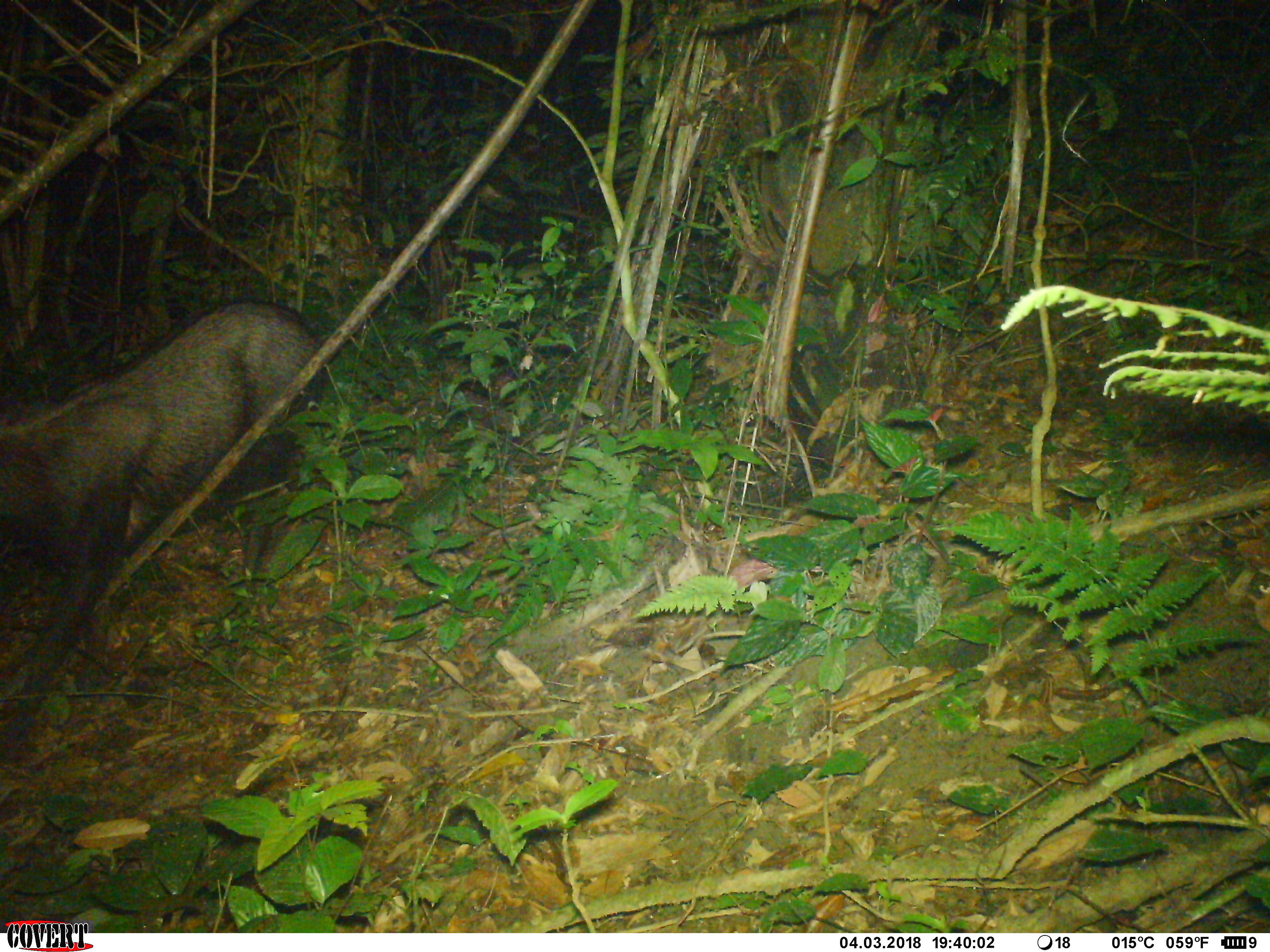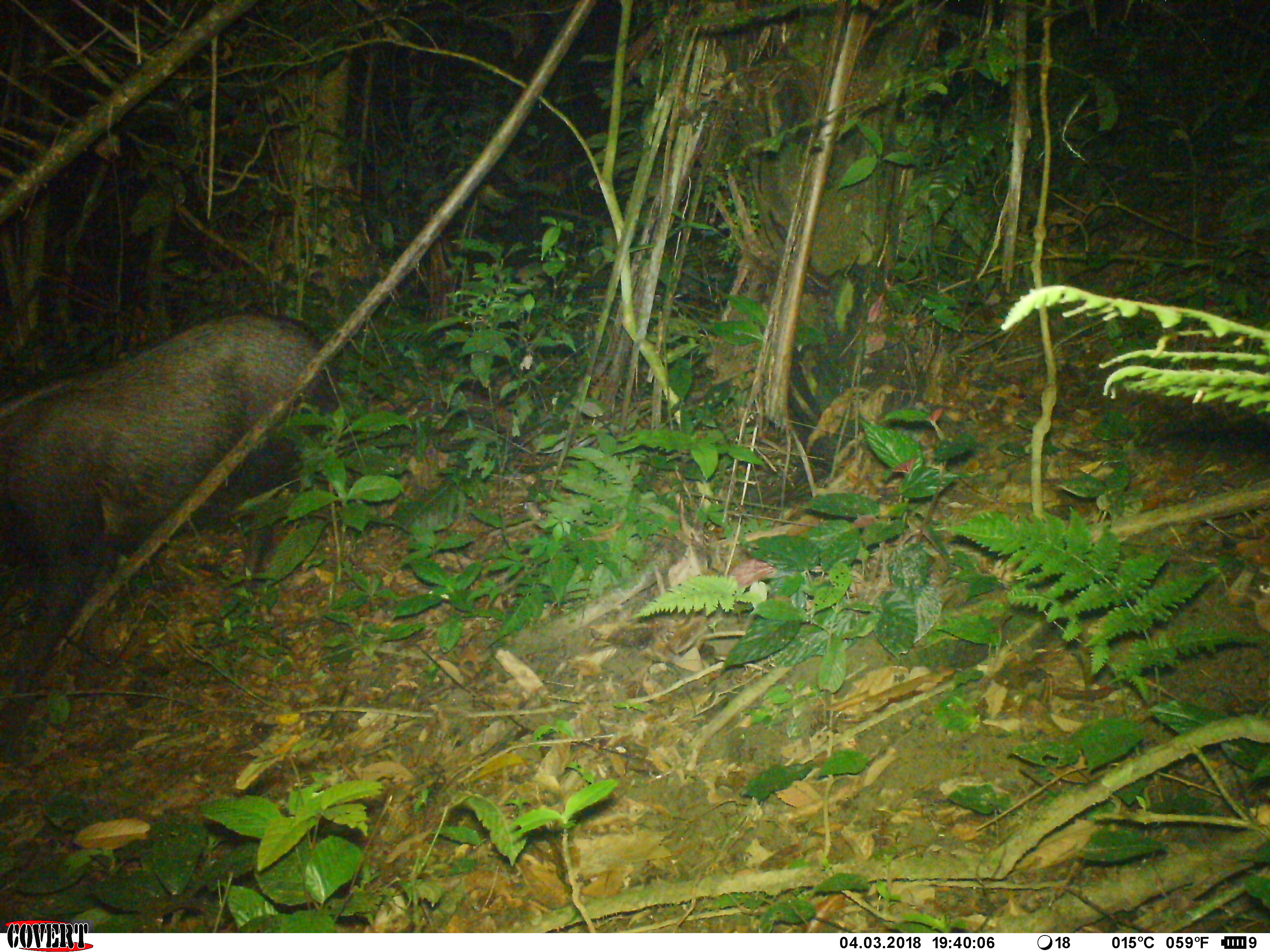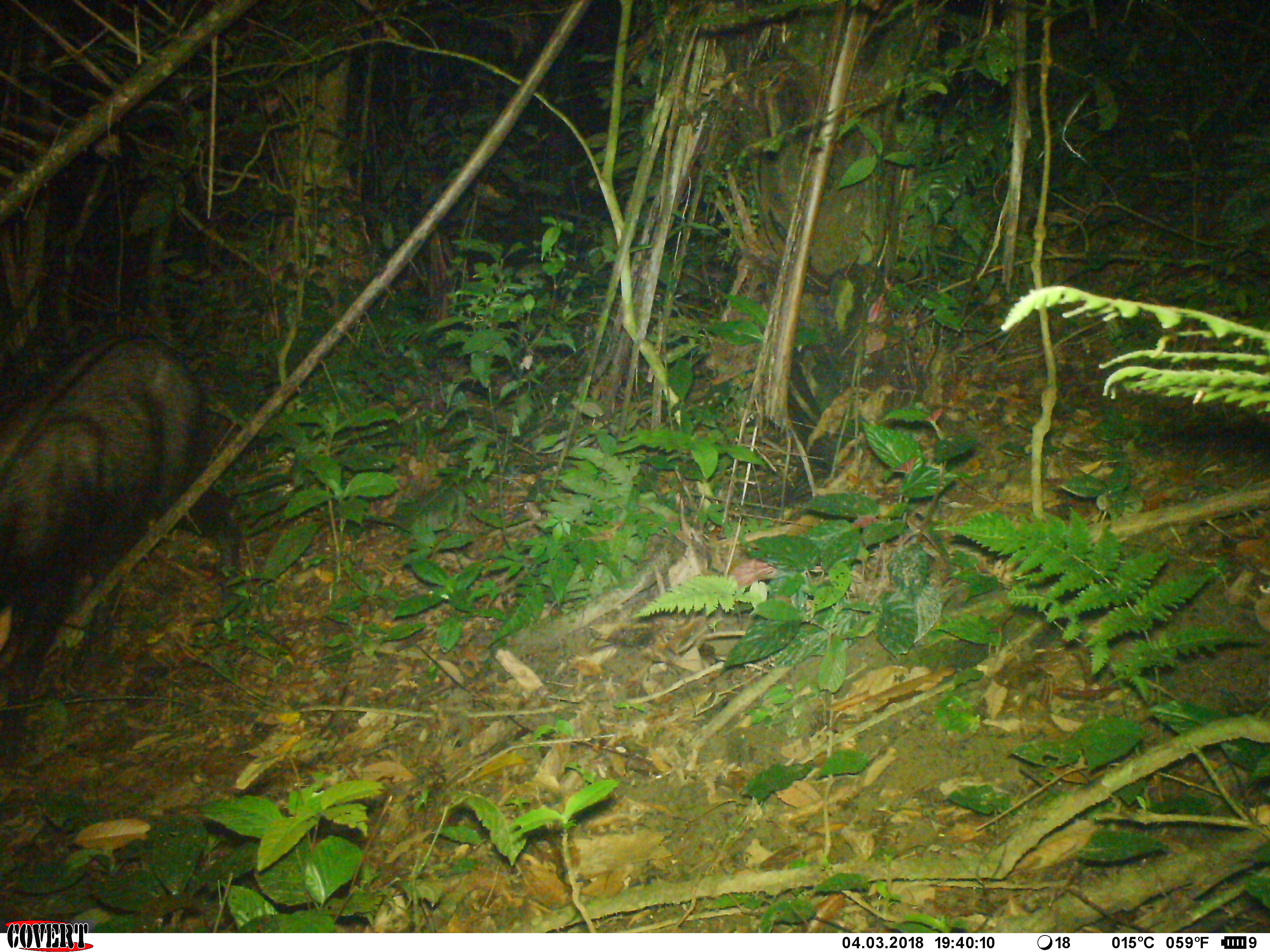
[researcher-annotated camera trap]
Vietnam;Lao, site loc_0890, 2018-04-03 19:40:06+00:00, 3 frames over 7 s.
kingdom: Animalia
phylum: Chordata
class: Mammalia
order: Artiodactyla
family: Bovidae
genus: Capricornis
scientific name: Capricornis sumatraensis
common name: chinese serow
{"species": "chinese serow (Capricornis sumatraensis)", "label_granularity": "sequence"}